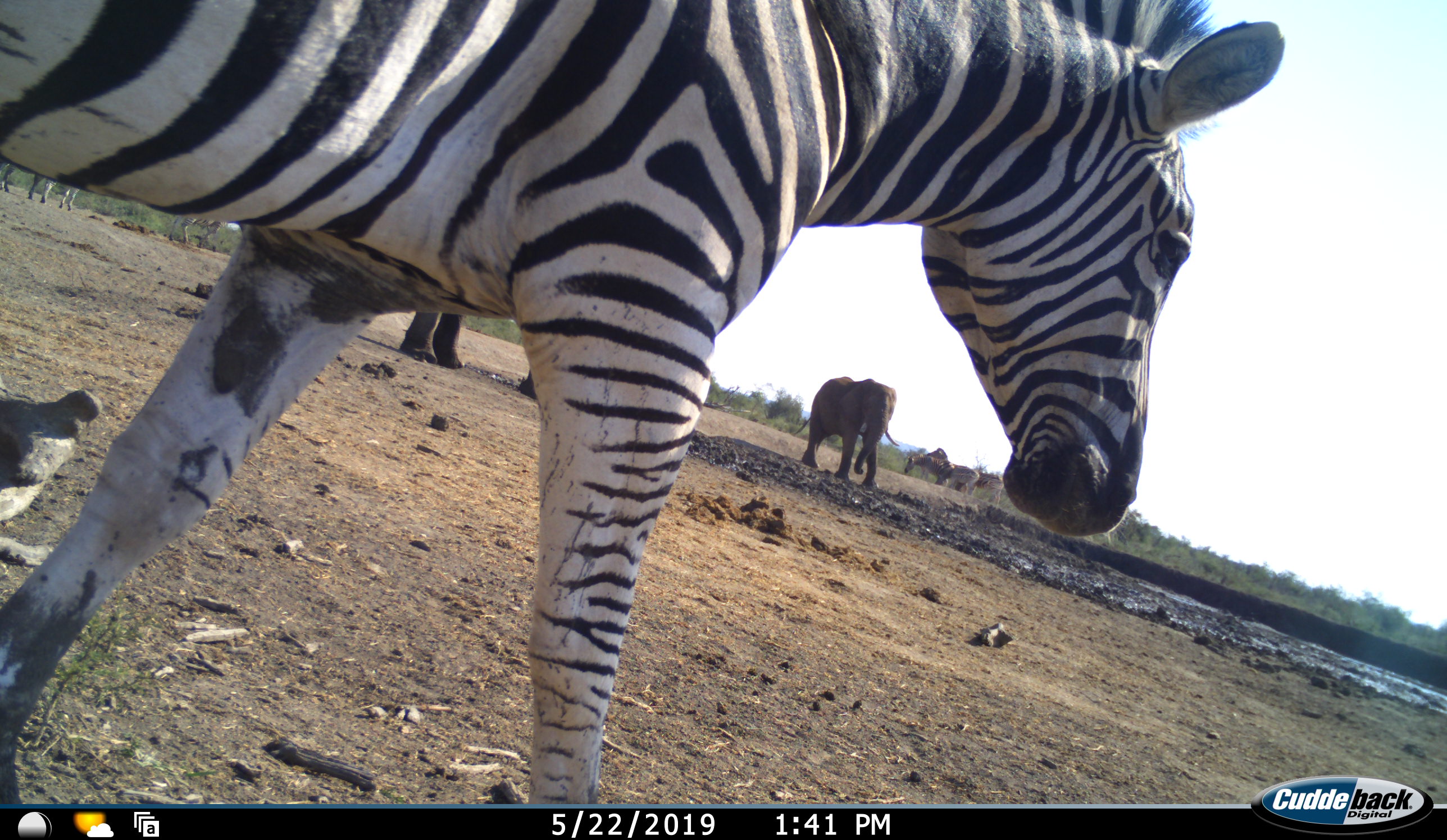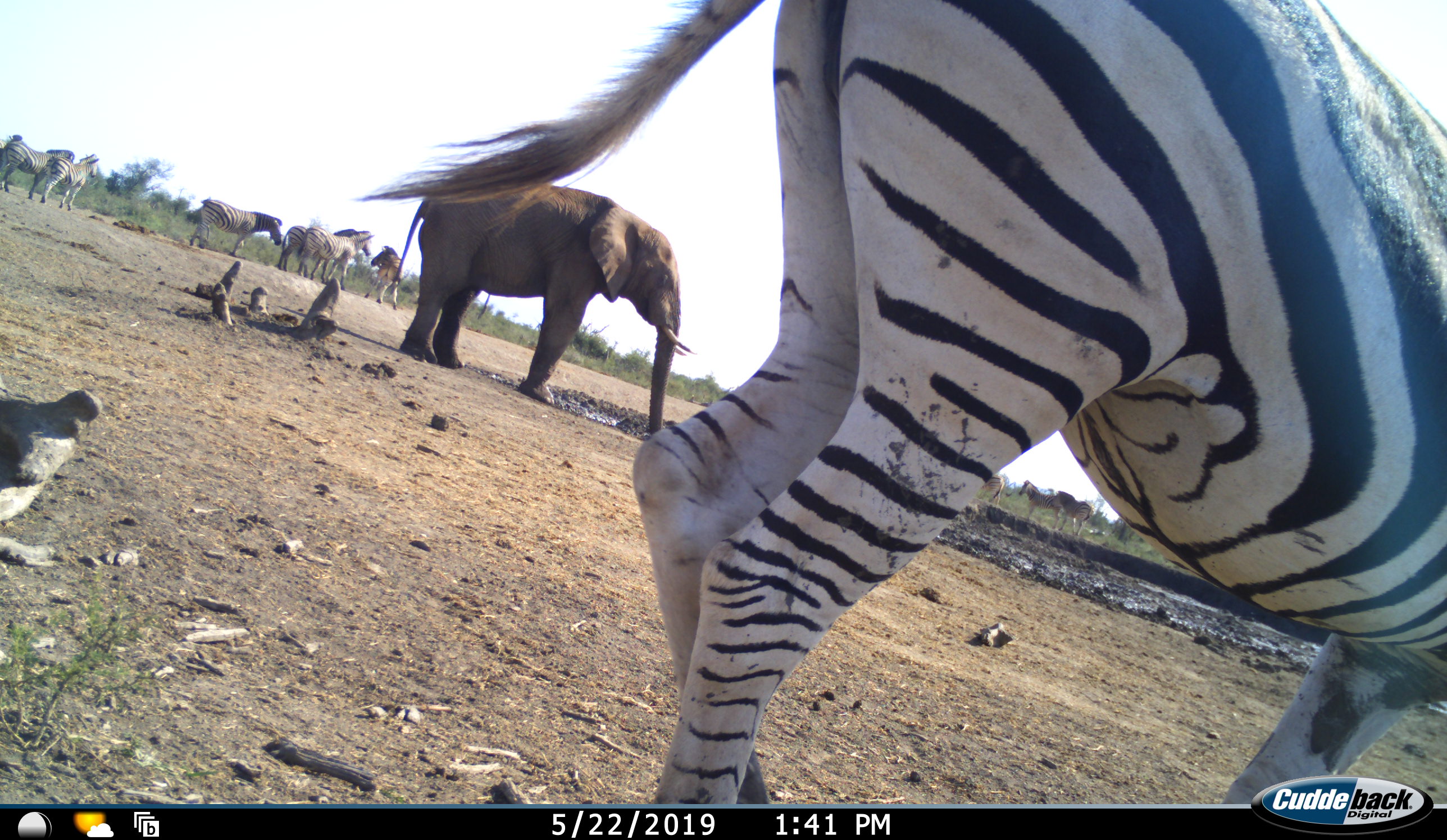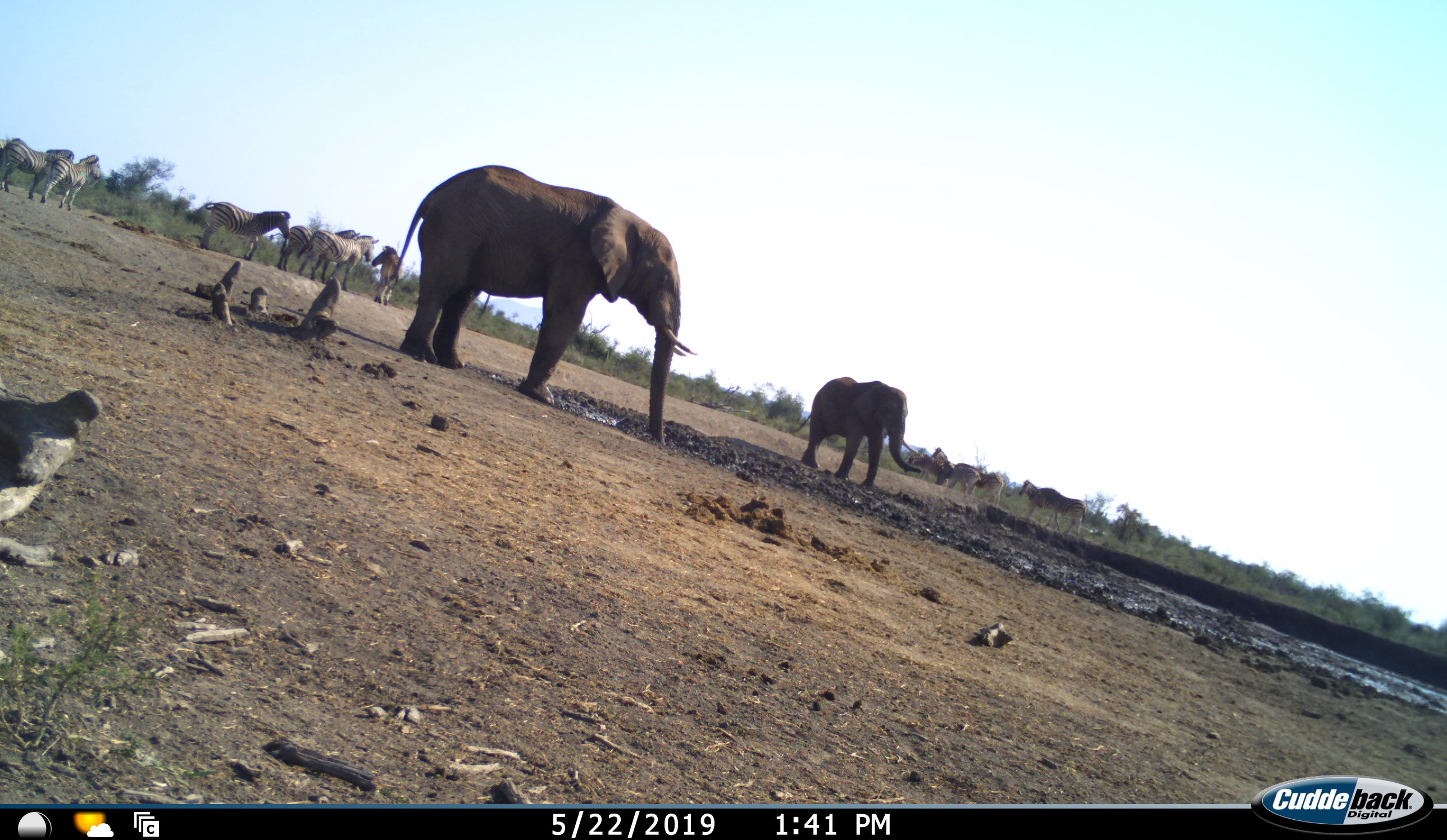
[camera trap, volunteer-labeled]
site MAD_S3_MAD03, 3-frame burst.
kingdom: Animalia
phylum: Chordata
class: Mammalia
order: Proboscidea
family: Elephantidae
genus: Loxodonta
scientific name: Loxodonta africana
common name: african bush elephant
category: elephant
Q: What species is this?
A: Elephant (african bush elephant) (Loxodonta africana).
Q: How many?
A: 2.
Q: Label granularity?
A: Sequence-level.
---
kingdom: Animalia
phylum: Chordata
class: Mammalia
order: Perissodactyla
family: Equidae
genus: Equus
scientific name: Equus quagga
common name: plains zebra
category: zebraplains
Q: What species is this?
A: Zebraplains (plains zebra) (Equus quagga).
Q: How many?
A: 11-50.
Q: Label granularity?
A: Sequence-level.